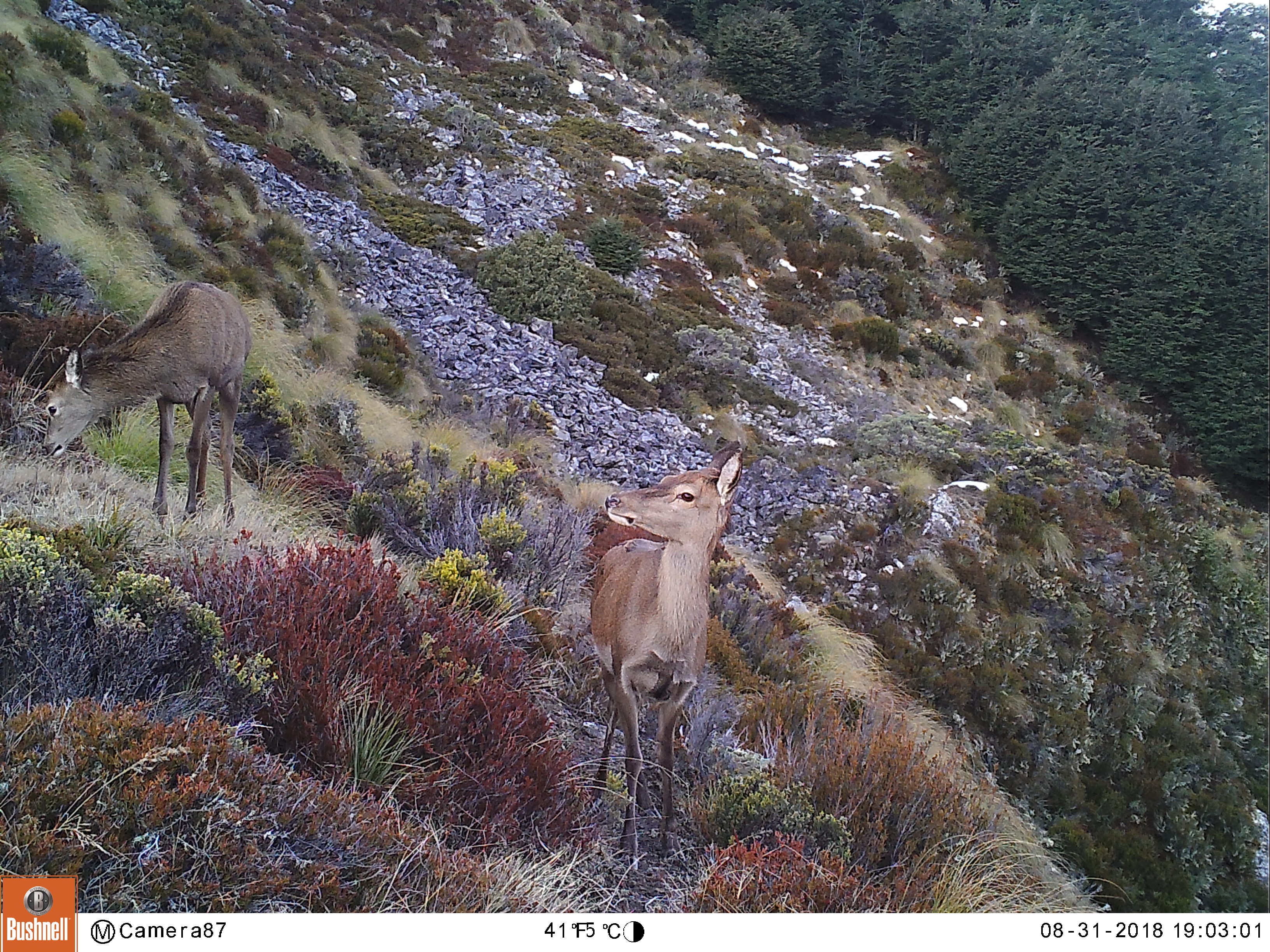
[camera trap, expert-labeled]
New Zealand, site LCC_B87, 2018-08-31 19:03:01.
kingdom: Animalia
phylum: Chordata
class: Mammalia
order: Artiodactyla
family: Cervidae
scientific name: Cervidae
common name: deer